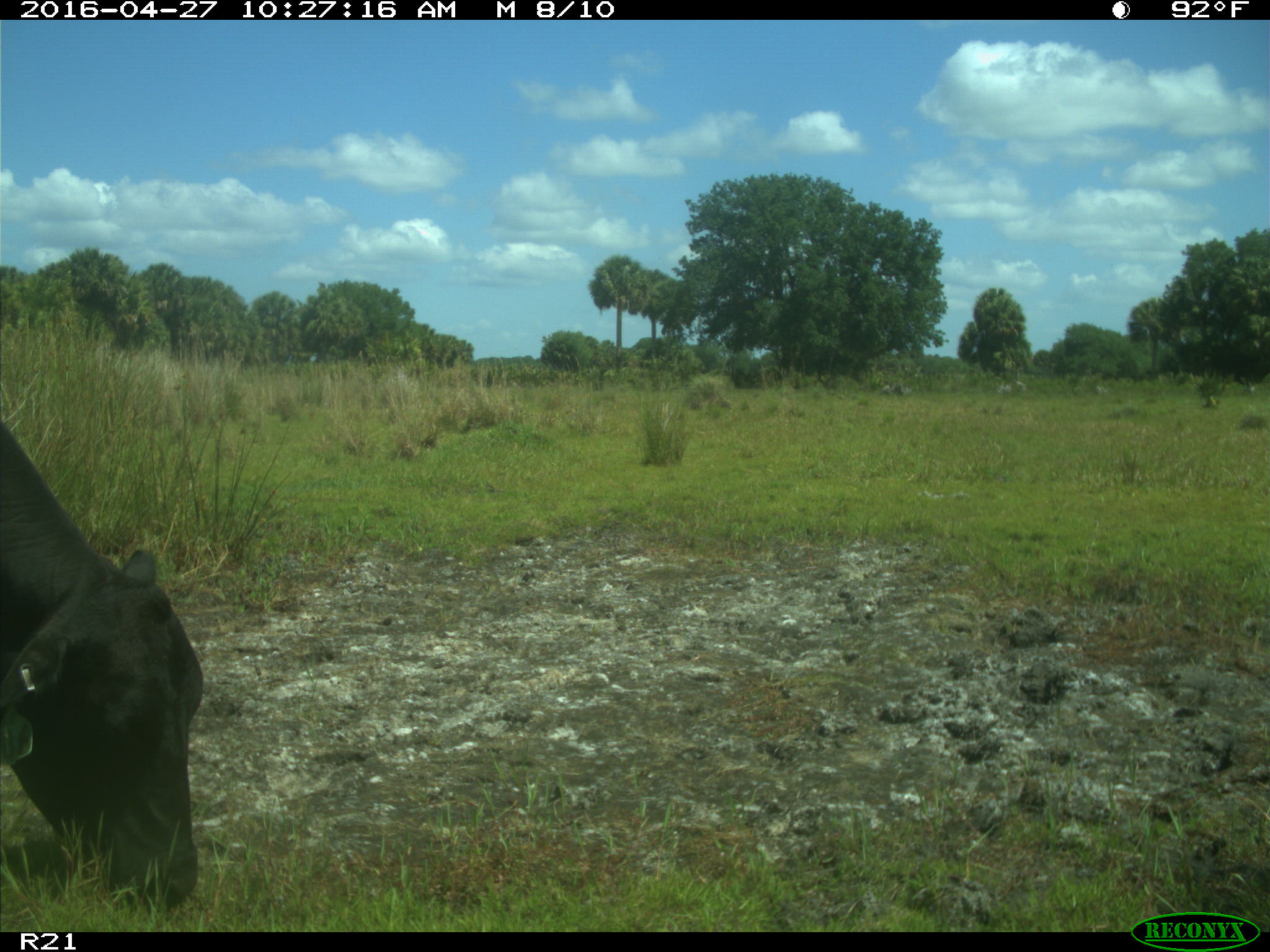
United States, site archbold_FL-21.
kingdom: Animalia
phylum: Chordata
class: Mammalia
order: Artiodactyla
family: Bovidae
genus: Bos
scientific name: Bos taurus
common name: domestic cow